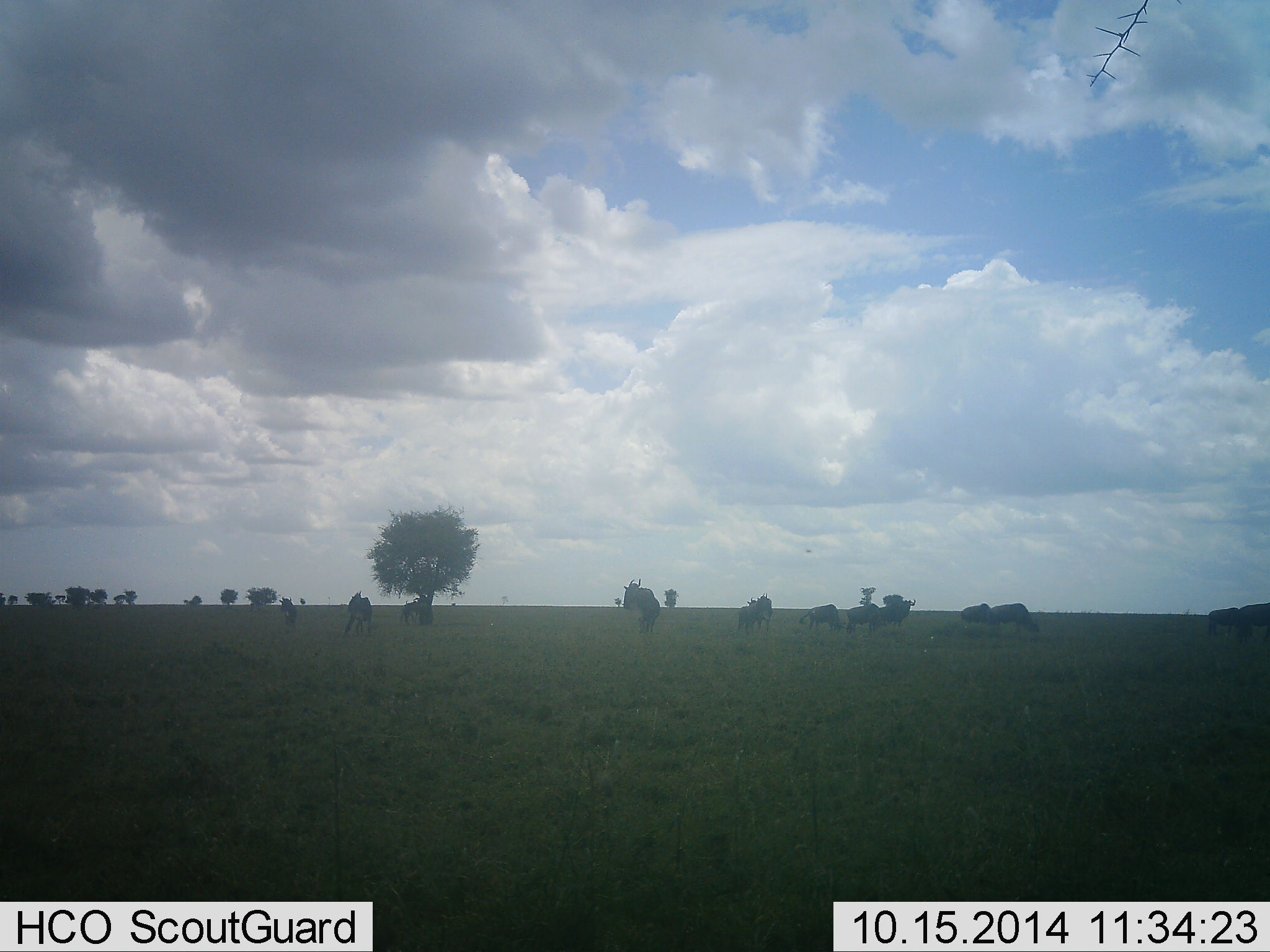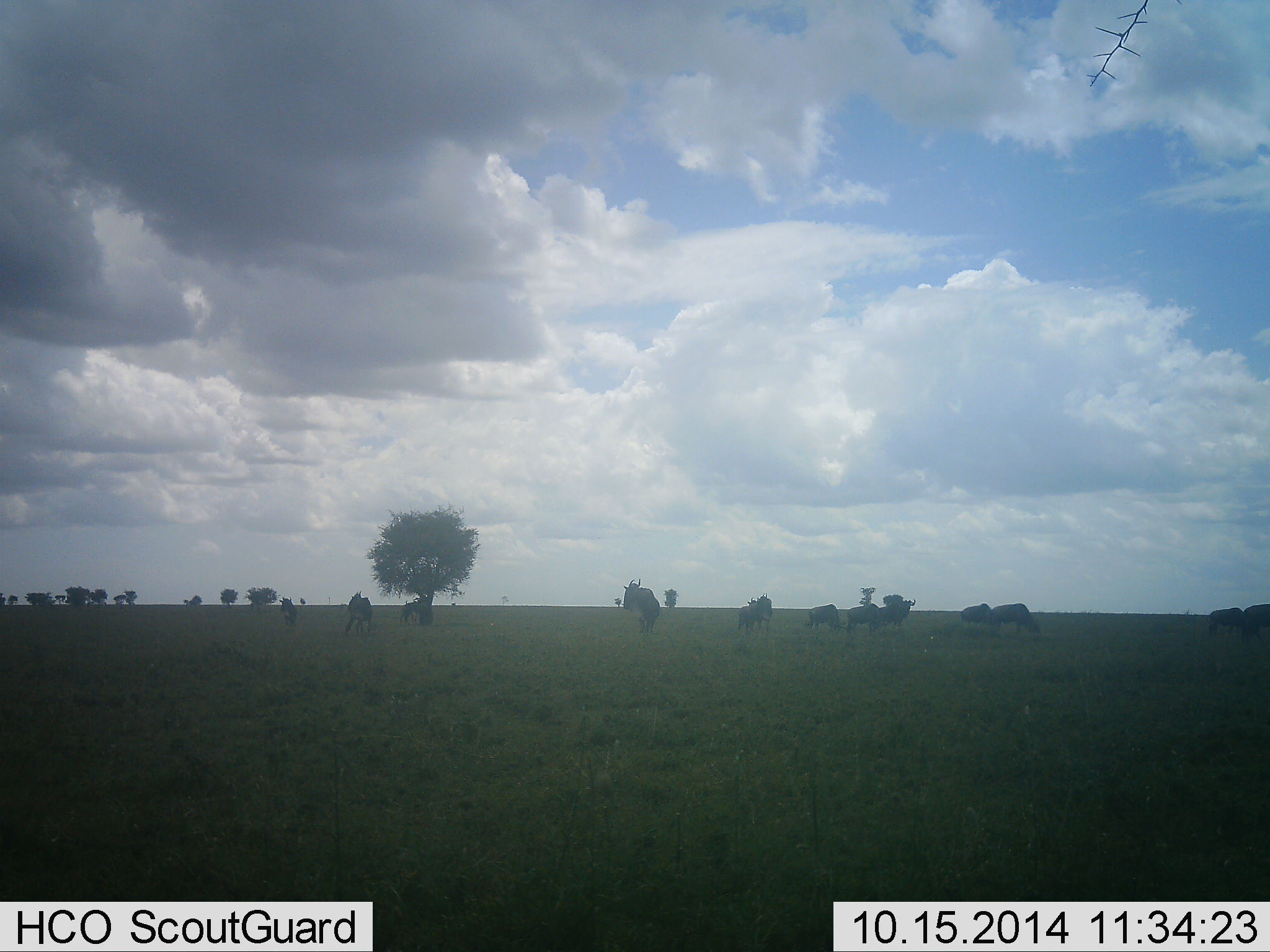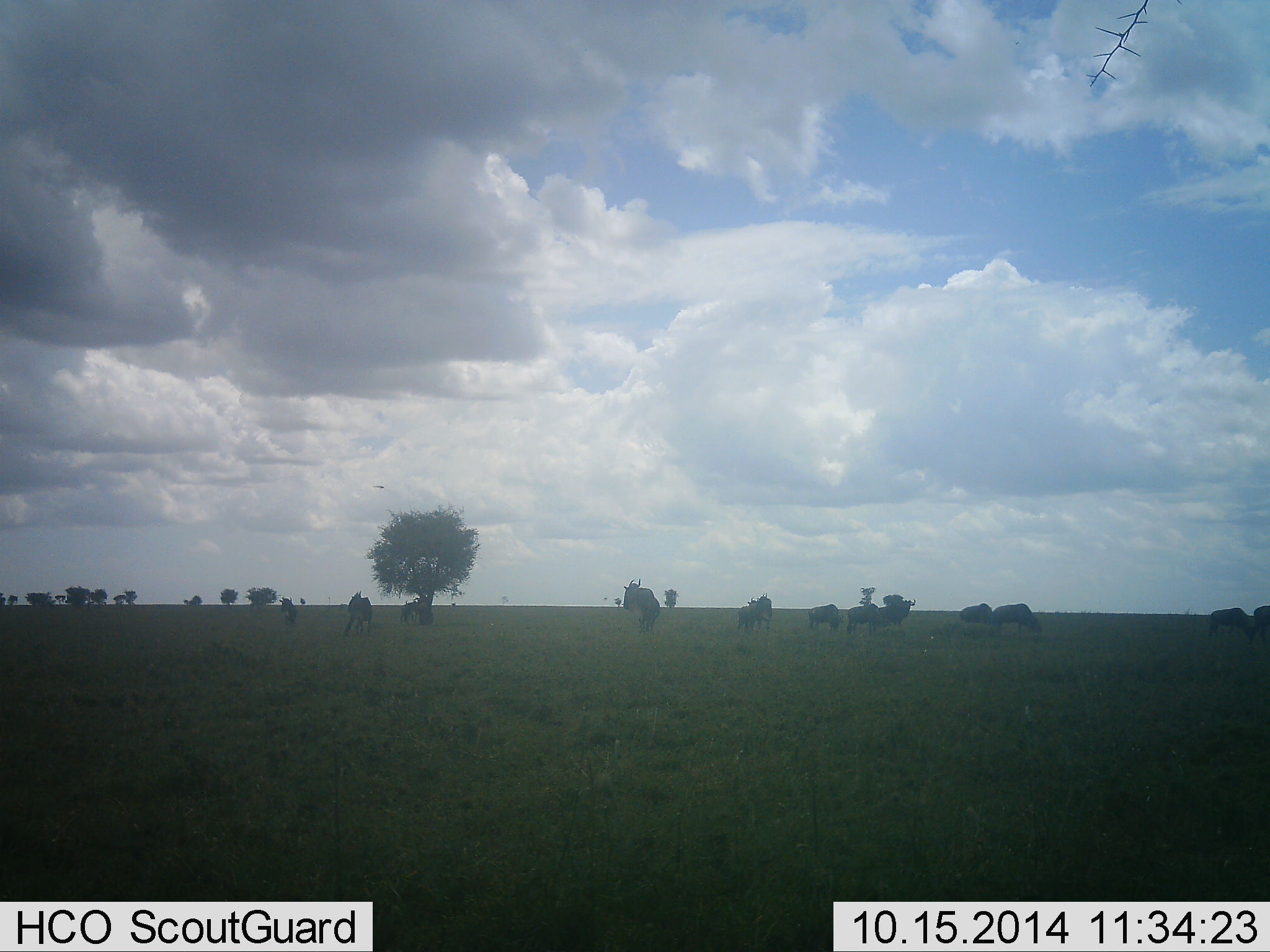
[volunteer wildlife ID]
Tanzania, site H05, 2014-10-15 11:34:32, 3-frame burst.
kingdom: Animalia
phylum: Chordata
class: Mammalia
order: Artiodactyla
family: Bovidae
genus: Connochaetes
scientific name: Connochaetes taurinus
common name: blue wildebeest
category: wildebeest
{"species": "wildebeest (blue wildebeest) (Connochaetes taurinus)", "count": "11-50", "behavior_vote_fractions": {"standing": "70%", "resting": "10%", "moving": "10%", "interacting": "0%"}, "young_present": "0%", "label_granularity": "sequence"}